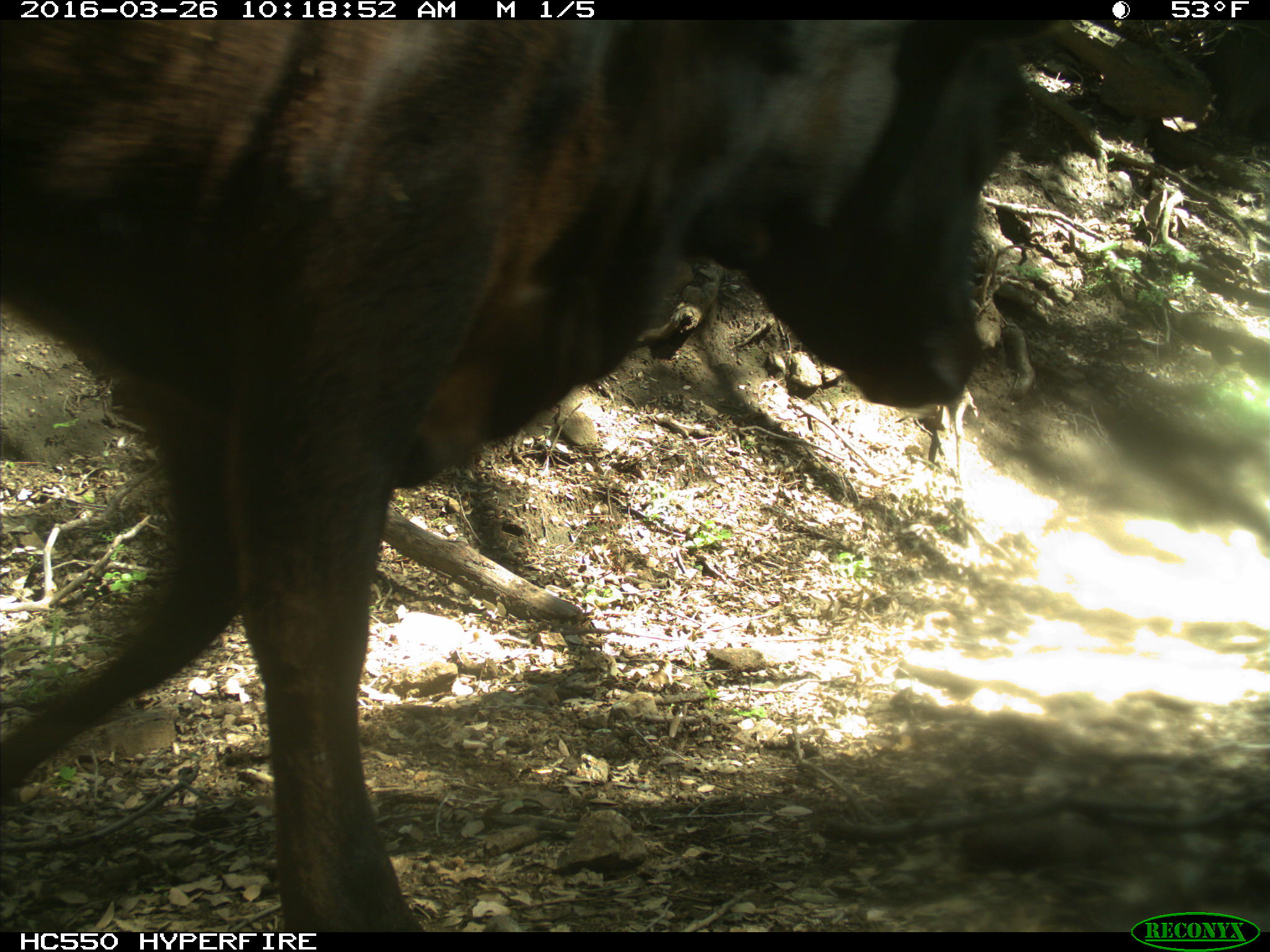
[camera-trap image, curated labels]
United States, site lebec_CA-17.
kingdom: Animalia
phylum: Chordata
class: Mammalia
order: Artiodactyla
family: Bovidae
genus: Bos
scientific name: Bos taurus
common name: domestic cow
Bos taurus (domestic cow).